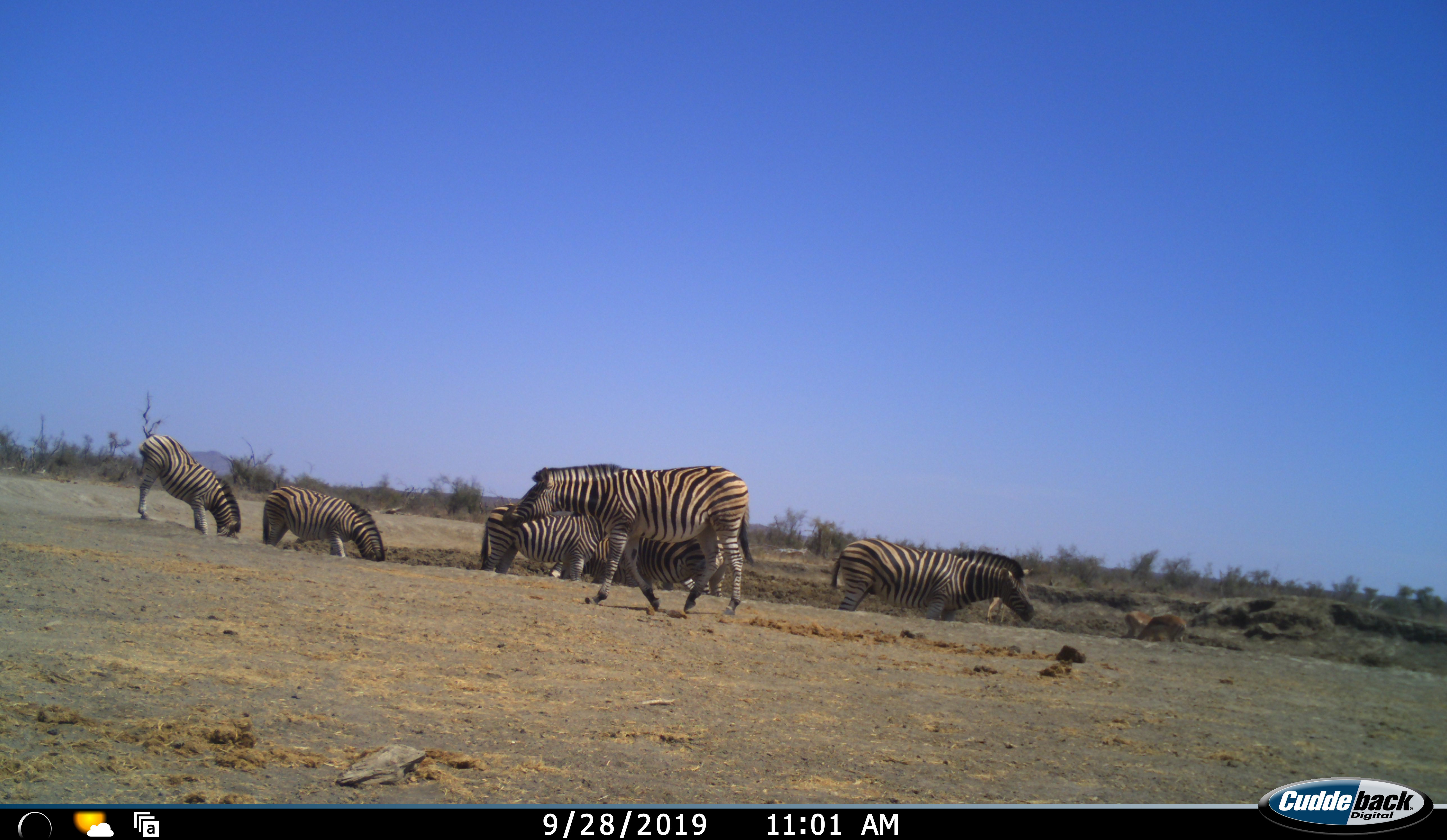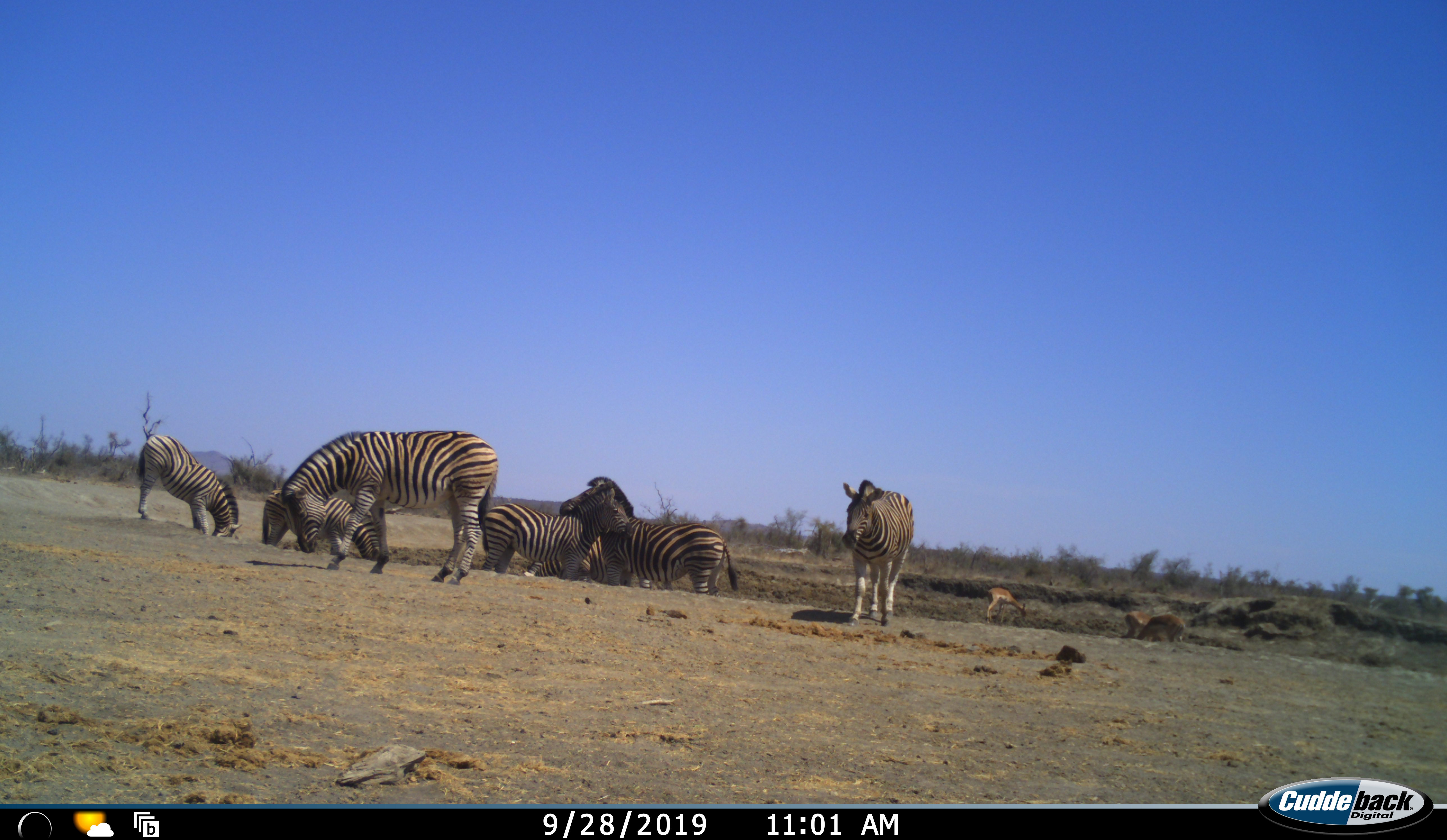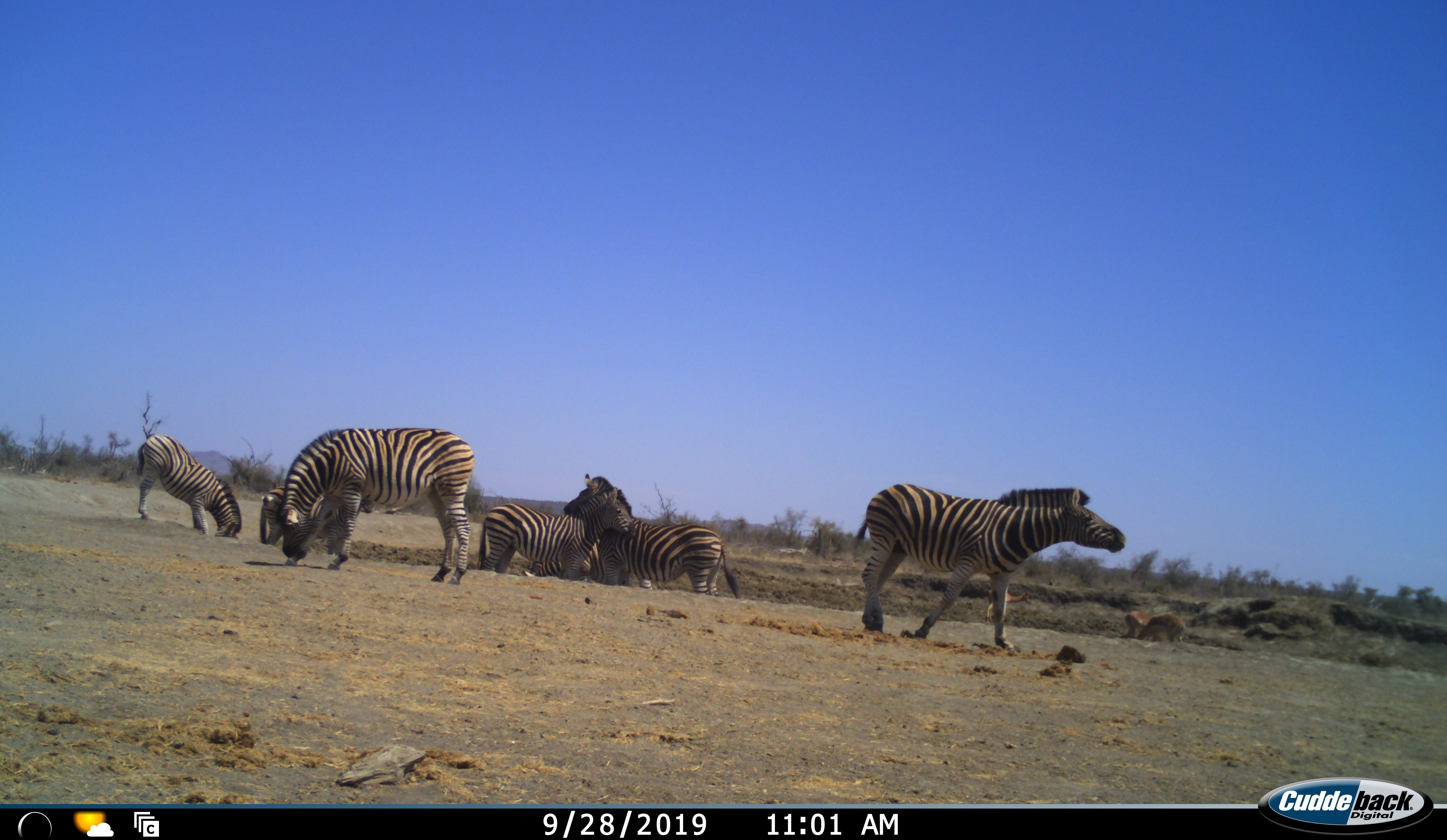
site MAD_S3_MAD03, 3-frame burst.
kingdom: Animalia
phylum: Chordata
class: Mammalia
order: Artiodactyla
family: Bovidae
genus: Aepyceros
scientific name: Aepyceros melampus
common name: impala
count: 3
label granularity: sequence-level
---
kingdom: Animalia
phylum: Chordata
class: Mammalia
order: Perissodactyla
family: Equidae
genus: Equus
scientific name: Equus quagga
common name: plains zebra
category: zebraplains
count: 7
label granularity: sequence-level